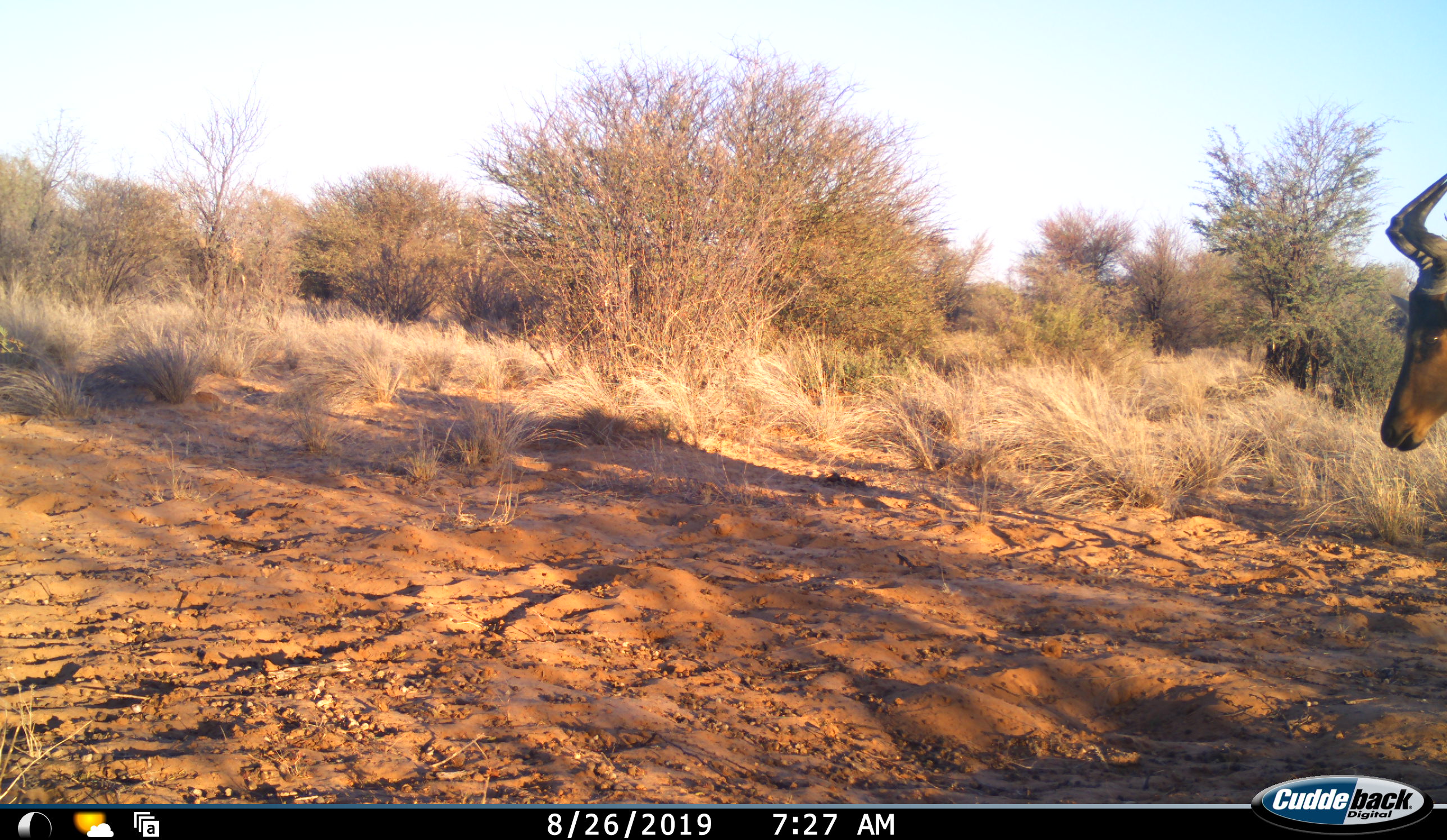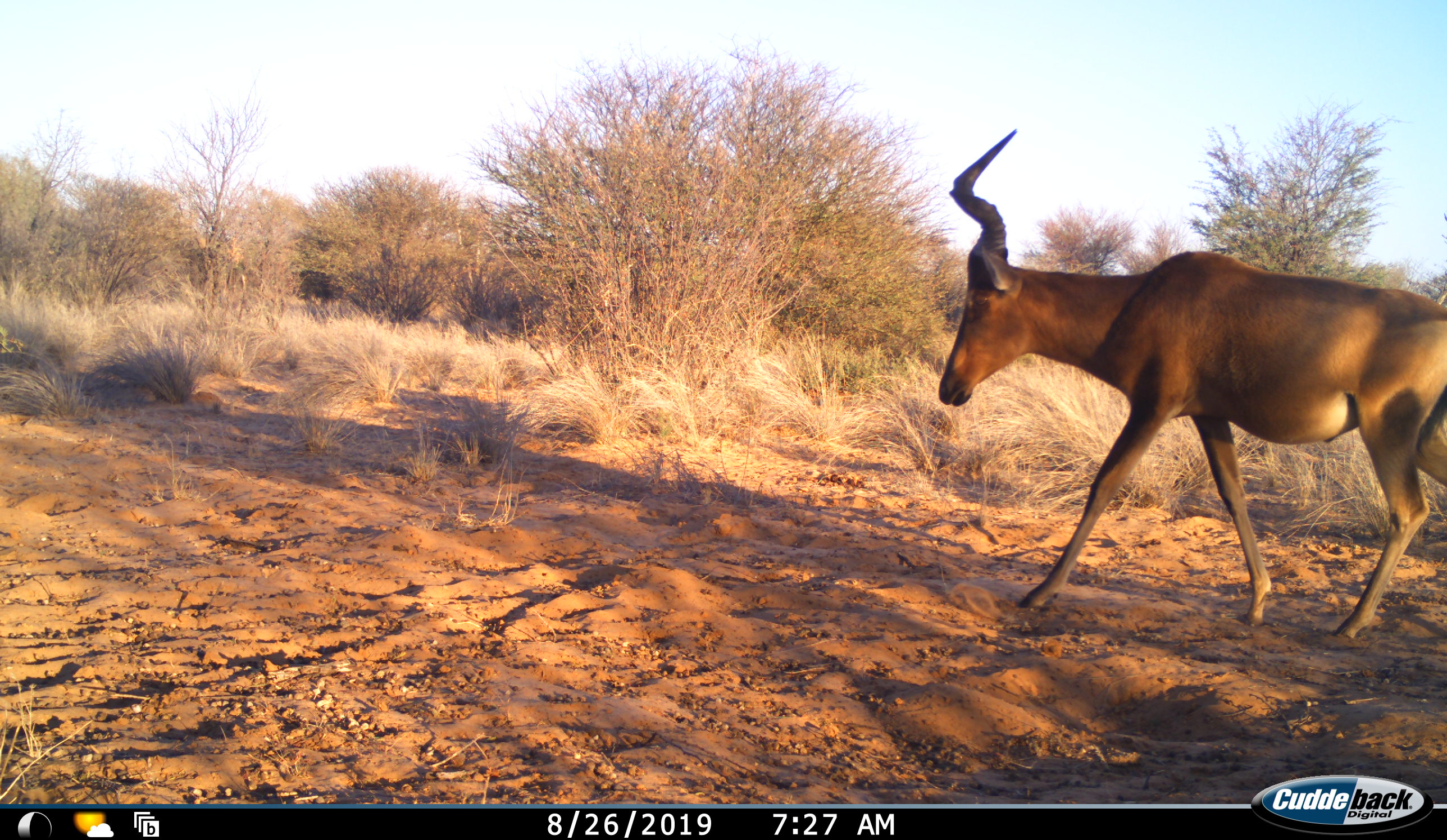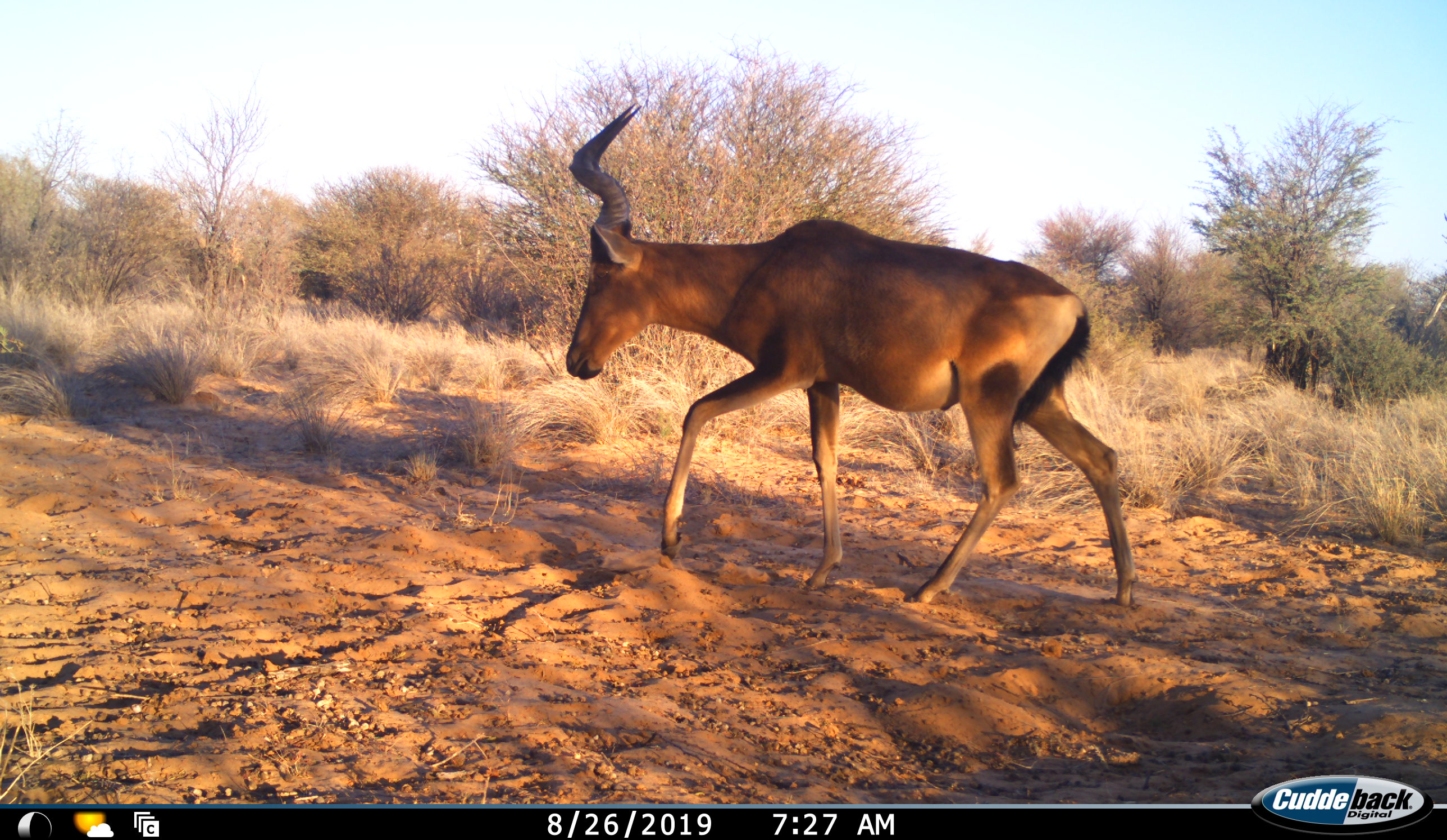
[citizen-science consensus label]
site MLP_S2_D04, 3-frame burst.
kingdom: Animalia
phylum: Chordata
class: Mammalia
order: Artiodactyla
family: Bovidae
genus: Alcelaphus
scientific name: Alcelaphus buselaphus caama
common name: red hartebeest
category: hartebeestred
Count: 1.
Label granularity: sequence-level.